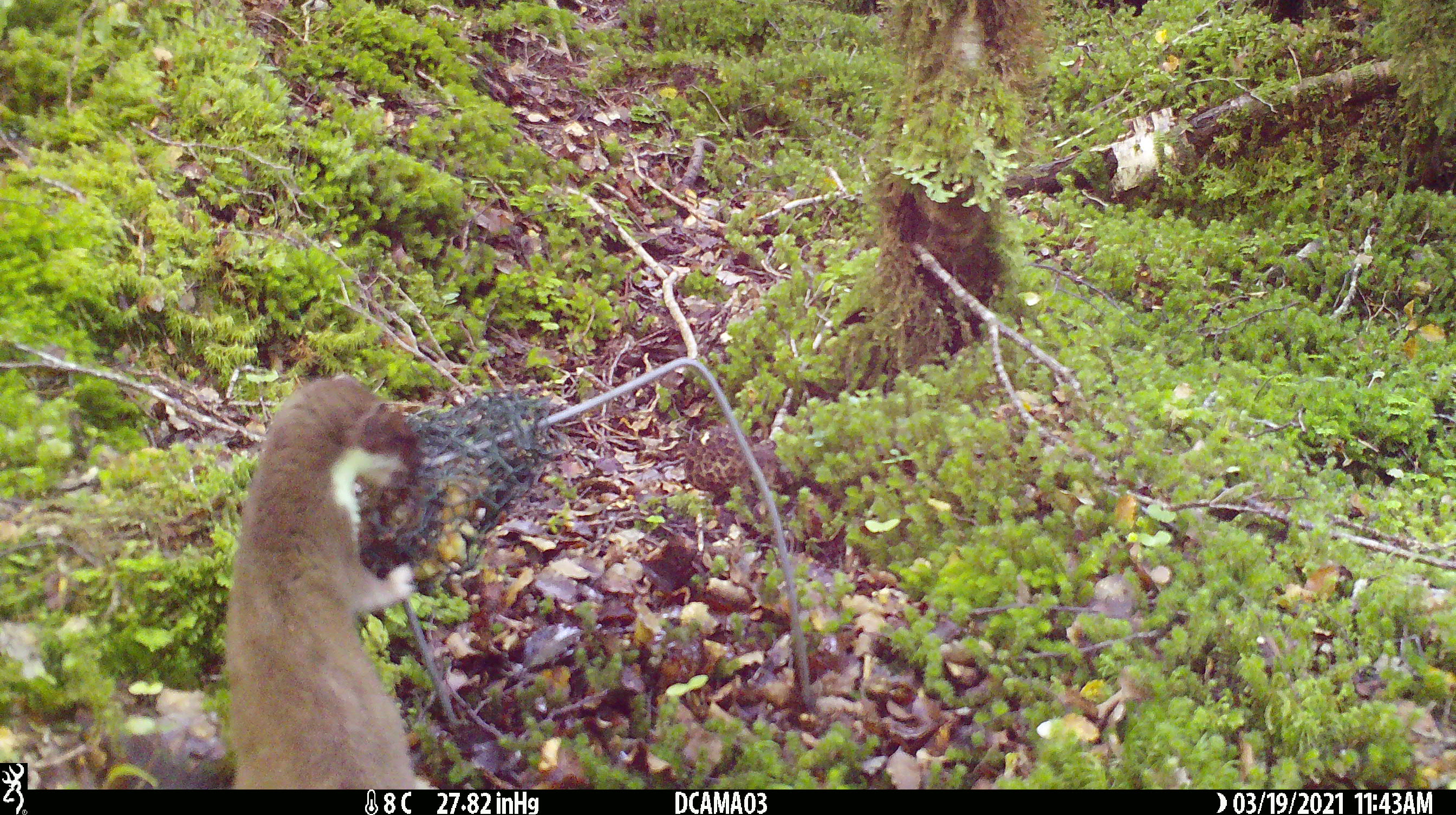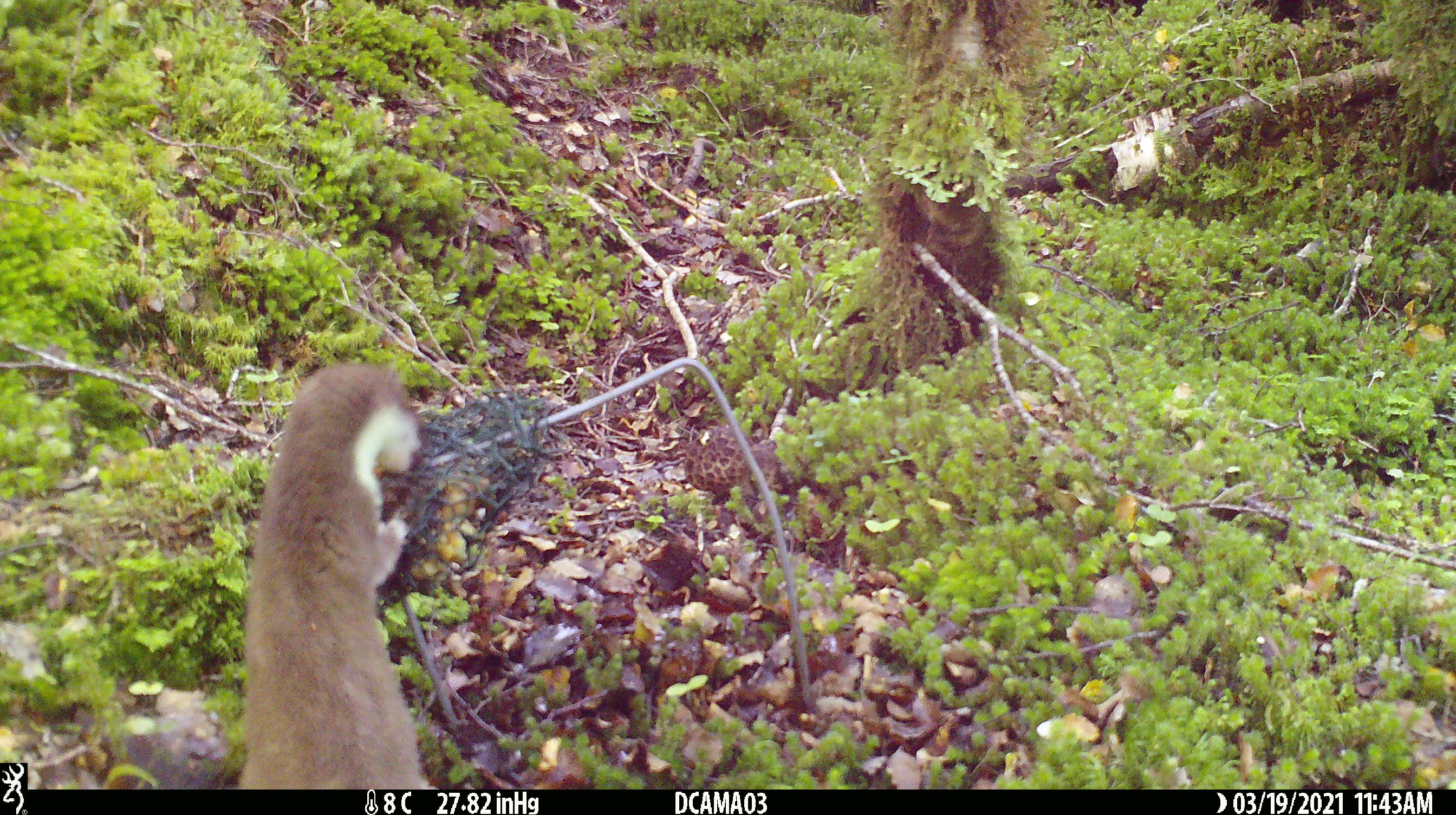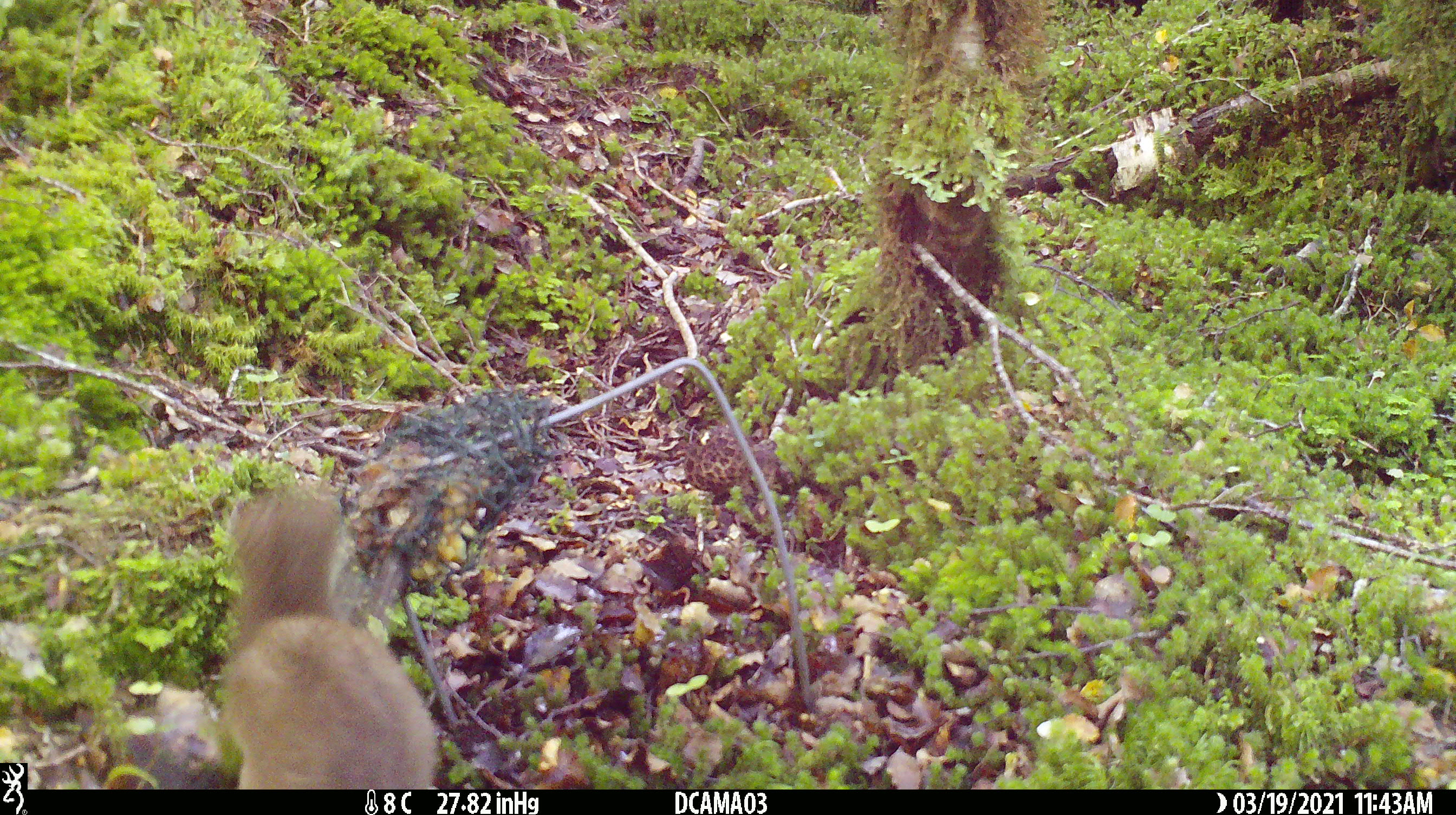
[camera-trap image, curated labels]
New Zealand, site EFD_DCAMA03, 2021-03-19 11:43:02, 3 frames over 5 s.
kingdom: Animalia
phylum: Chordata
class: Mammalia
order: Carnivora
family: Mustelidae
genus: Mustela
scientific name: Mustela erminea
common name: stoat